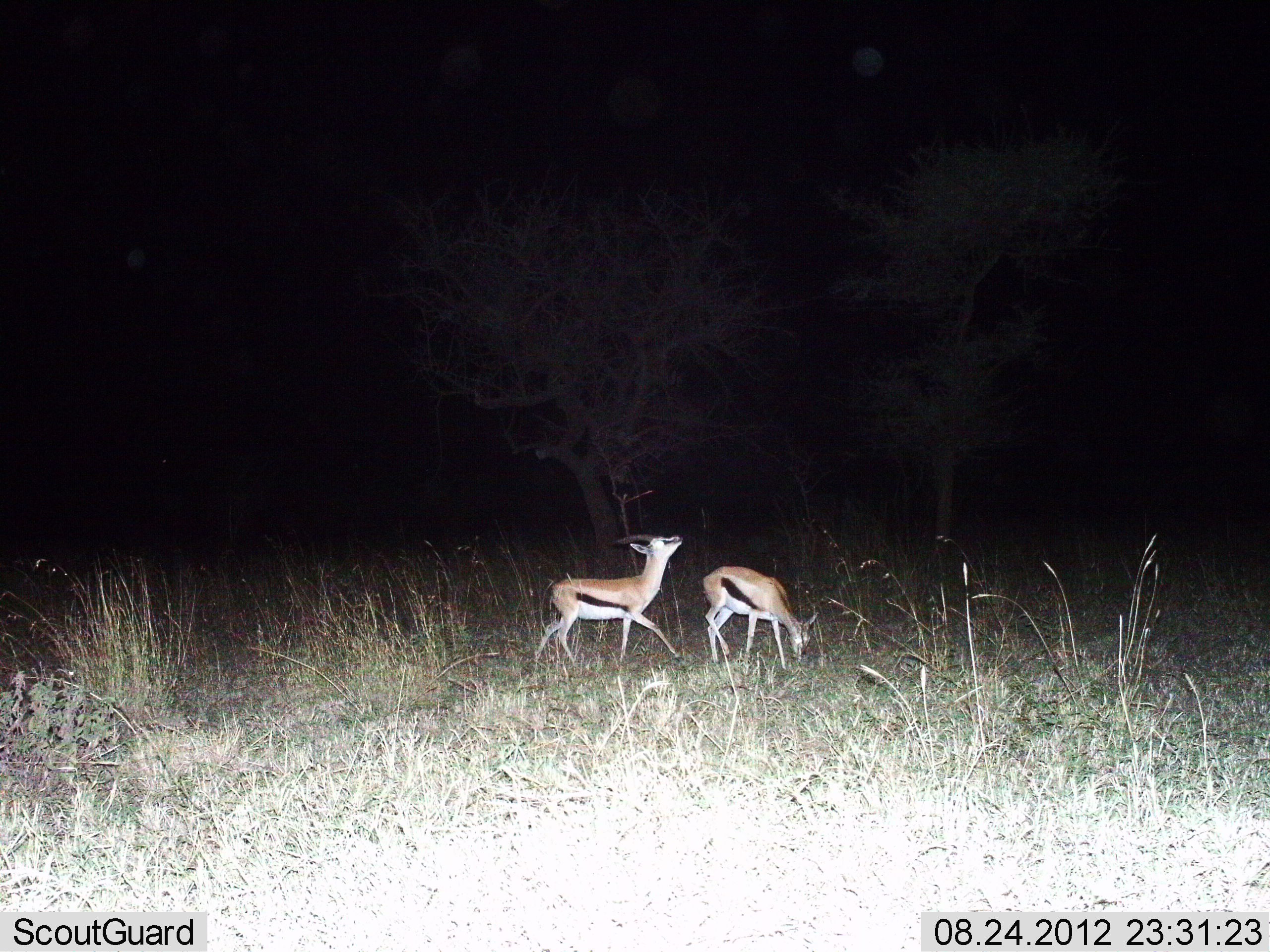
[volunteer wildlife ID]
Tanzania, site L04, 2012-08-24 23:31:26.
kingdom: Animalia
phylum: Chordata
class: Mammalia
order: Artiodactyla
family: Bovidae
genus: Eudorcas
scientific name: Eudorcas thomsonii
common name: thomson's gazelle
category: gazellethomsons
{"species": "gazellethomsons (thomson's gazelle) (Eudorcas thomsonii)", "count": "2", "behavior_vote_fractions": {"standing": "30%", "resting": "0%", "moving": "60%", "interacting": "10%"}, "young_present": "0%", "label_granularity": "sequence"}